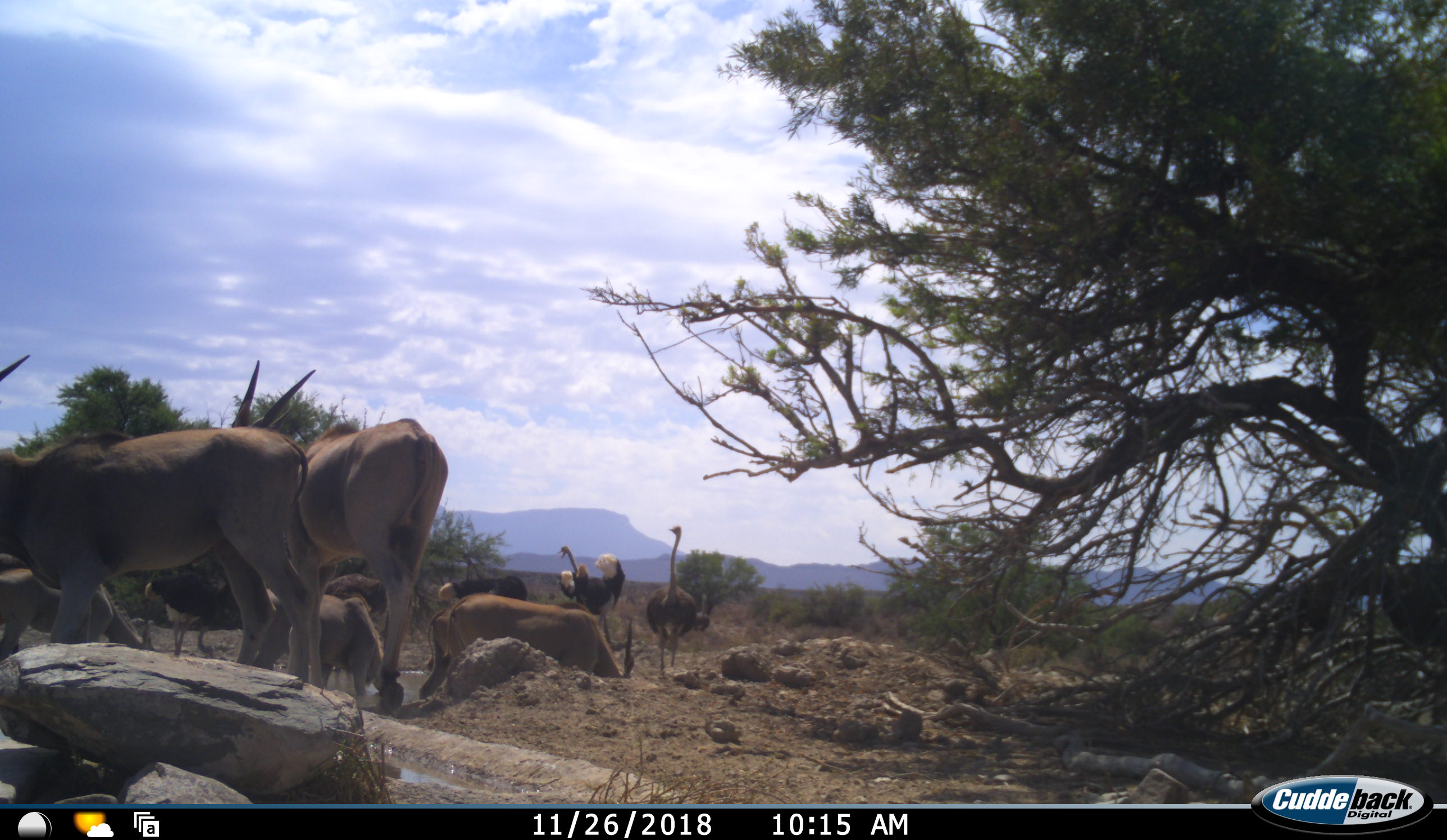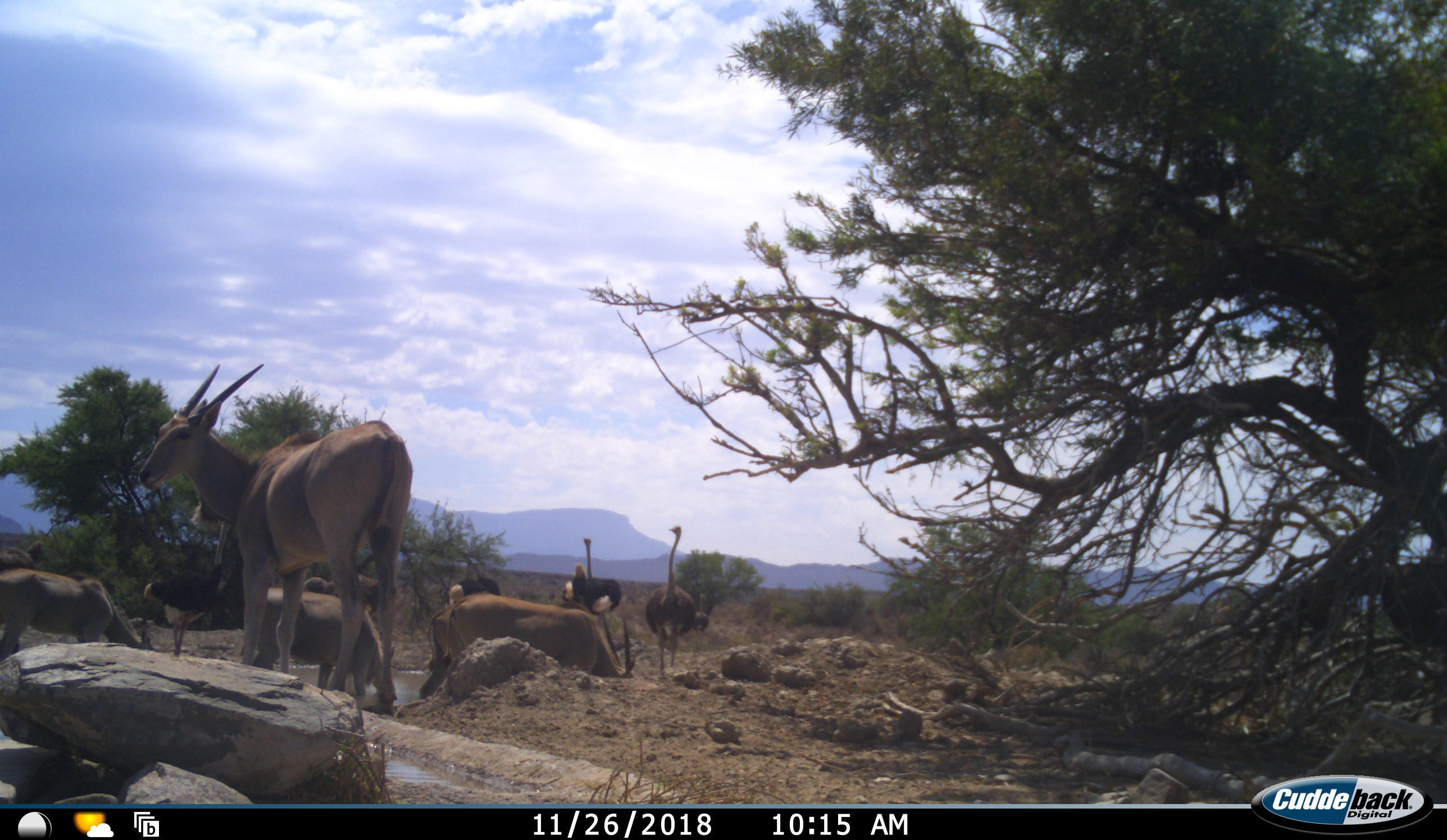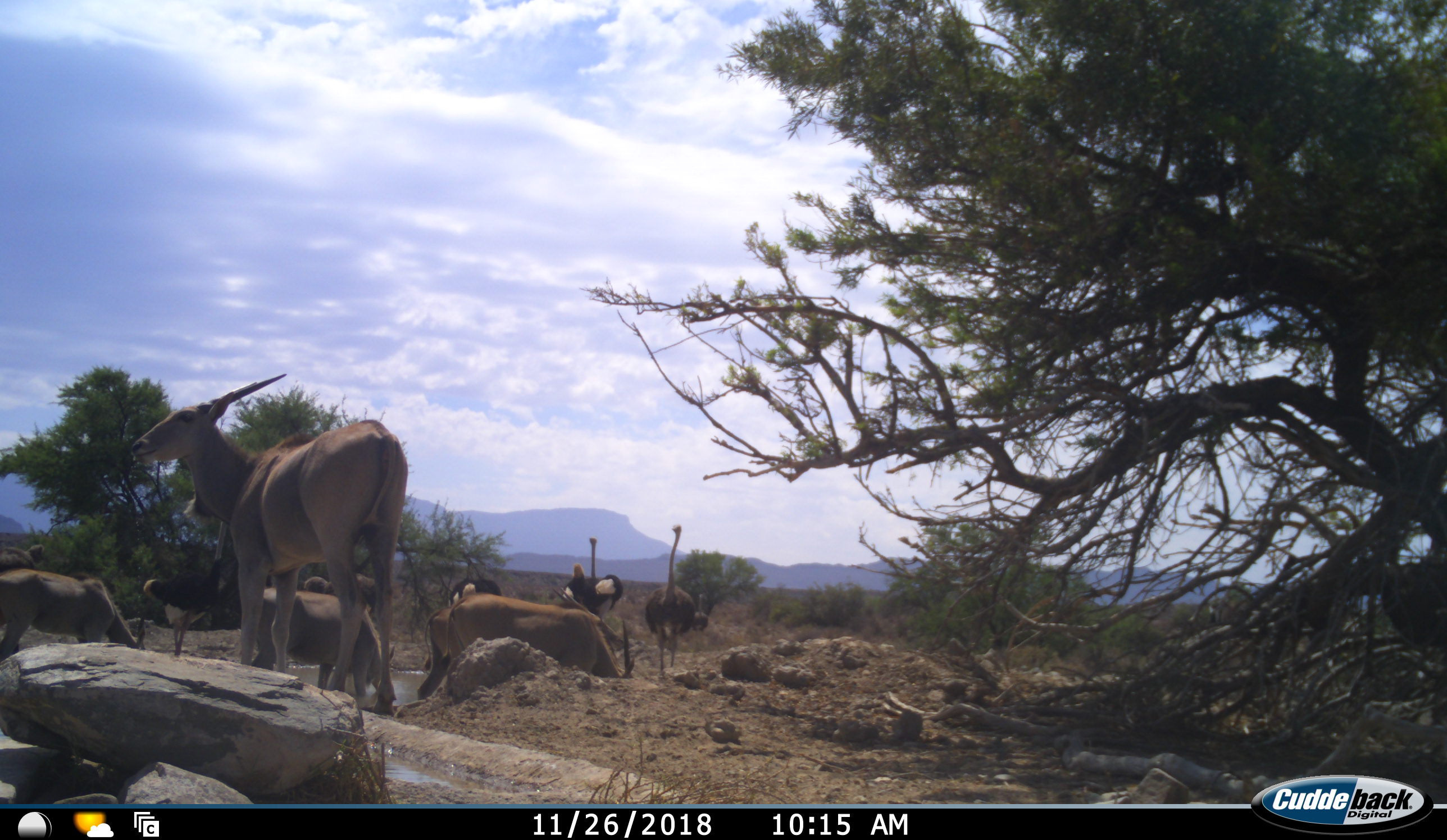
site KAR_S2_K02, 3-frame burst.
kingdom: Animalia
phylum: Chordata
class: Mammalia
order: Artiodactyla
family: Bovidae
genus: Tragelaphus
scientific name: Tragelaphus oryx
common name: eland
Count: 6.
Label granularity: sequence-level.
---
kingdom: Animalia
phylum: Chordata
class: Aves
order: Struthioniformes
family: Struthionidae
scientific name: Struthionidae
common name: ostrich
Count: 6.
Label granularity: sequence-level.